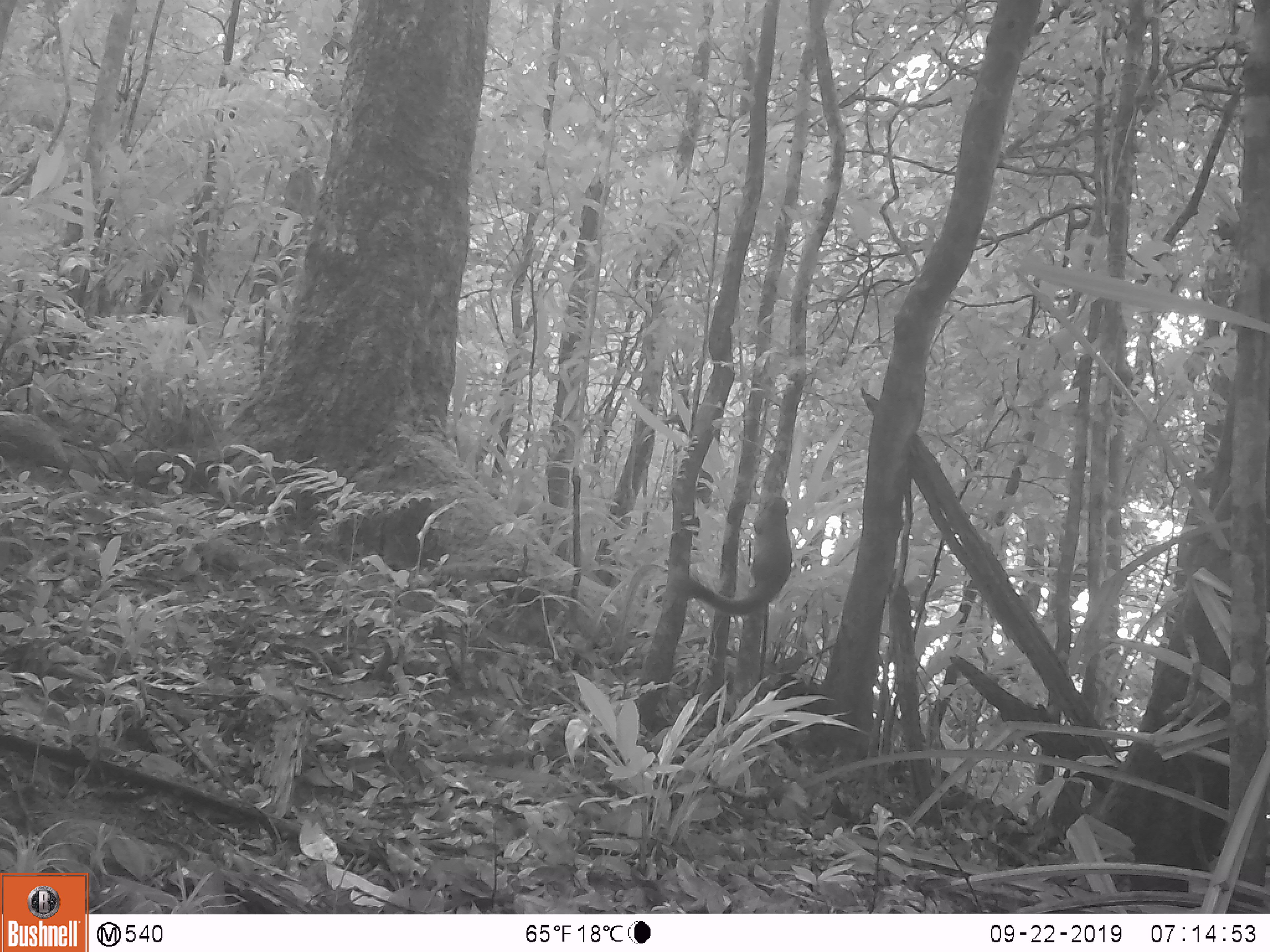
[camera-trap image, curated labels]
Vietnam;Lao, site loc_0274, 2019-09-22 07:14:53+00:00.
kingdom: Animalia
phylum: Chordata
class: Mammalia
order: Rodentia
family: Sciuridae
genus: Callosciurus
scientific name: Callosciurus erythraeus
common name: pallas's squirrel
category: pallass squirrel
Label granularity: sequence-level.